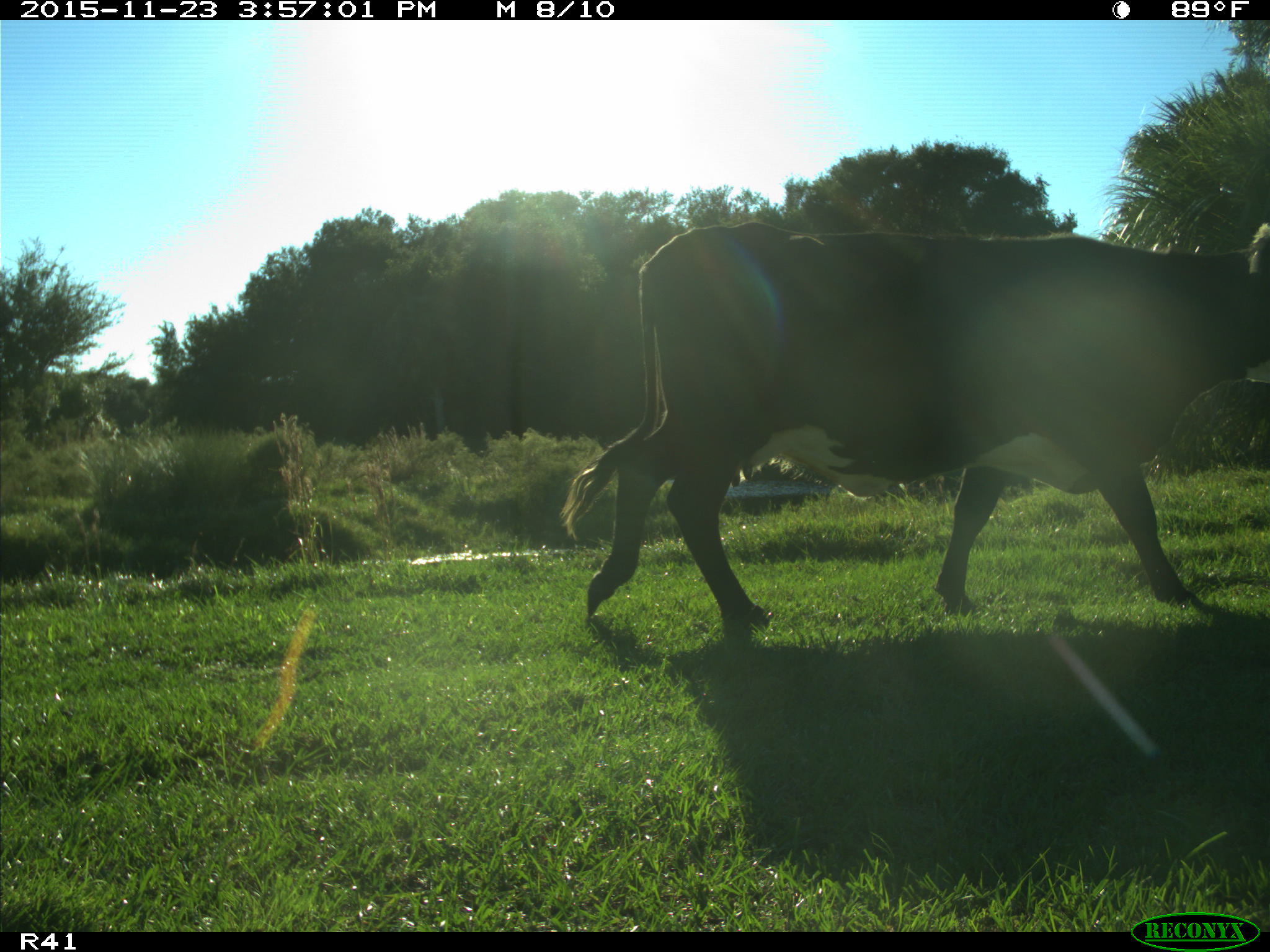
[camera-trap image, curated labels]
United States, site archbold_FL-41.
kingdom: Animalia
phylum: Chordata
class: Mammalia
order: Artiodactyla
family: Bovidae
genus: Bos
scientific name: Bos taurus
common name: domestic cow